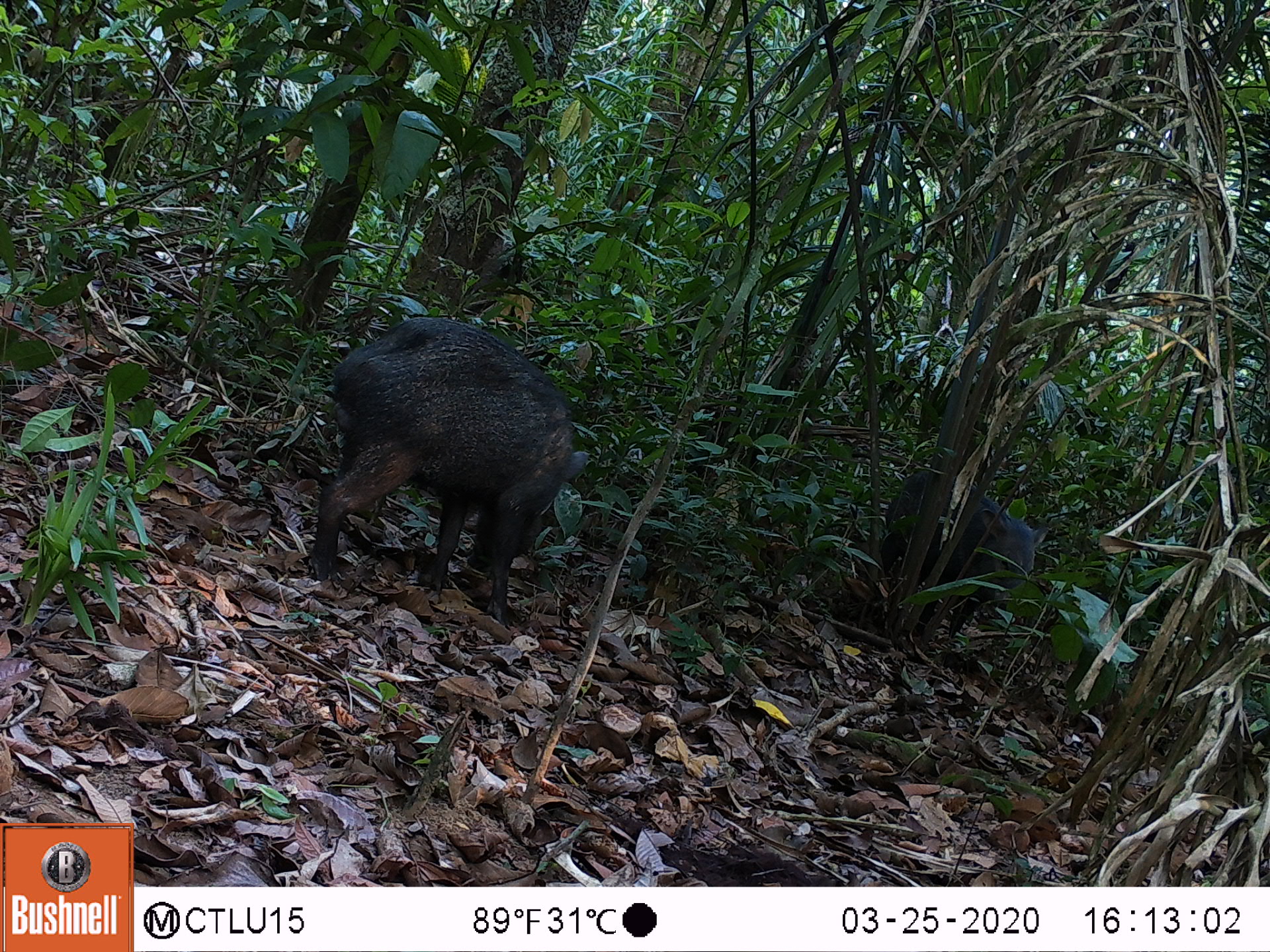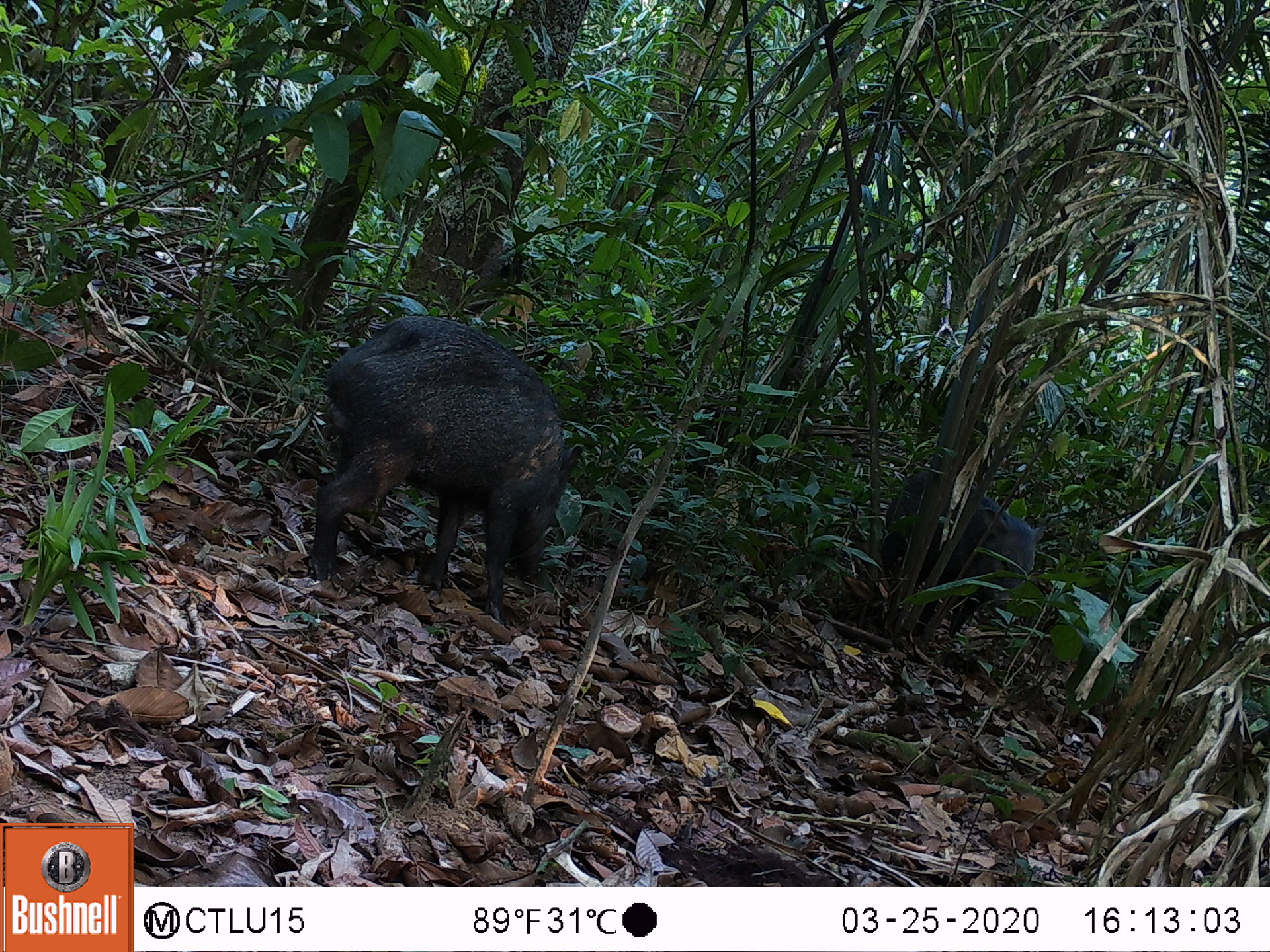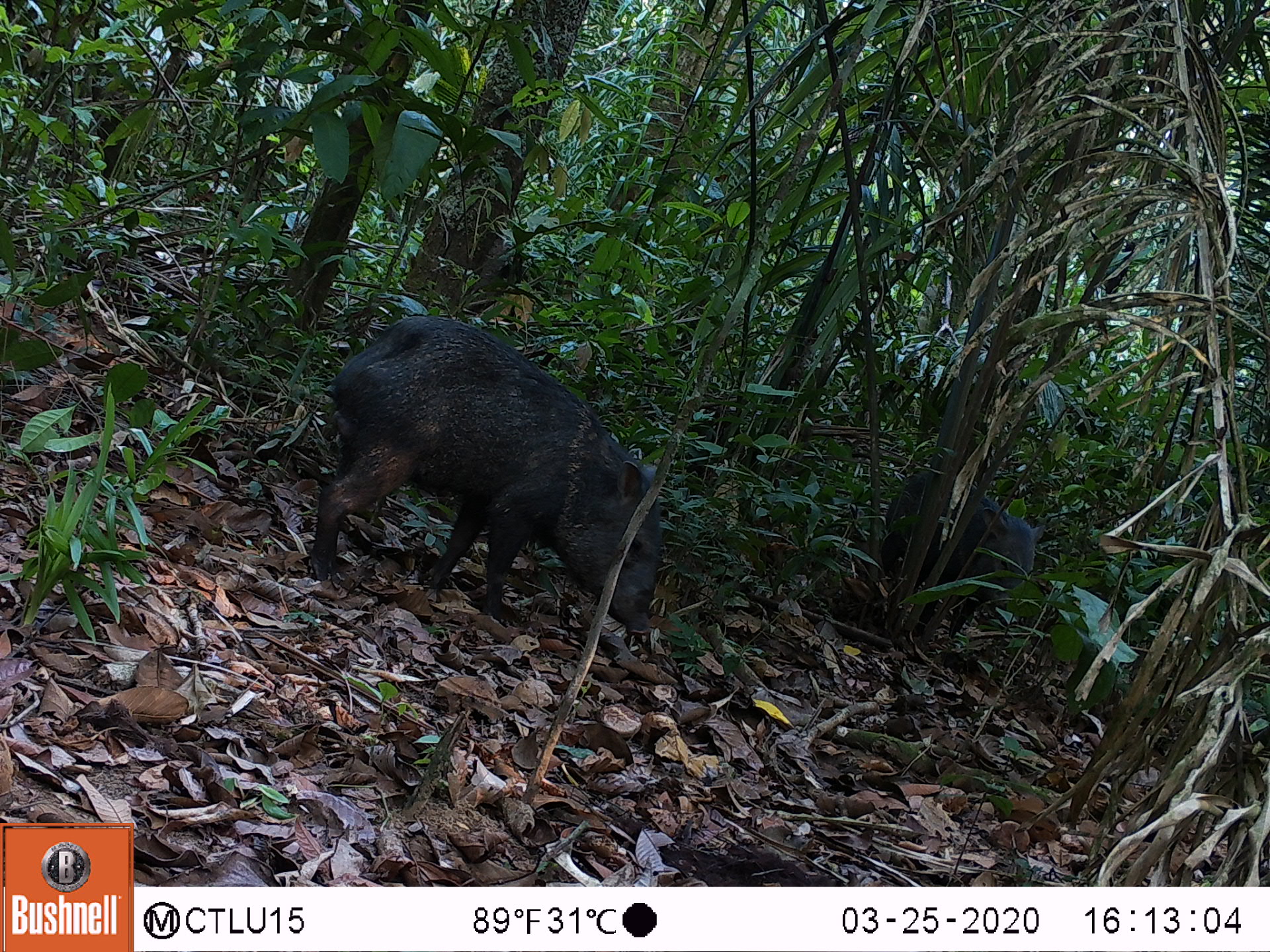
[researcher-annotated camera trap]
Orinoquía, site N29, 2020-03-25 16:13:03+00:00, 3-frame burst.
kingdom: Animalia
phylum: Chordata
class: Mammalia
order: Artiodactyla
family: Tayassuidae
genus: Pecari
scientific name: Pecari tajacu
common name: collared peccary